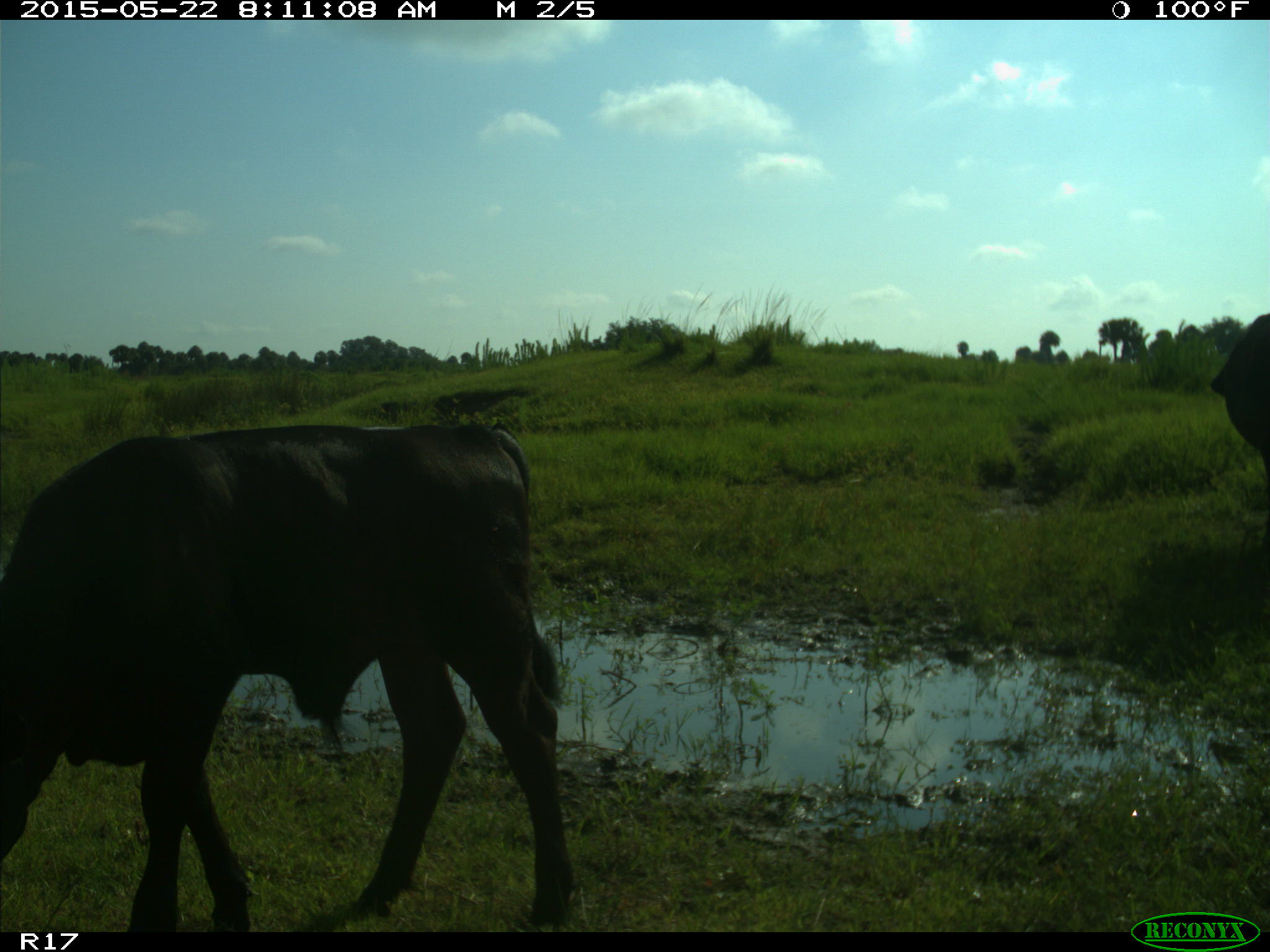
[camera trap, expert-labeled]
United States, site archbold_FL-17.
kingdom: Animalia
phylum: Chordata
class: Mammalia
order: Artiodactyla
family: Bovidae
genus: Bos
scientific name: Bos taurus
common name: domestic cow